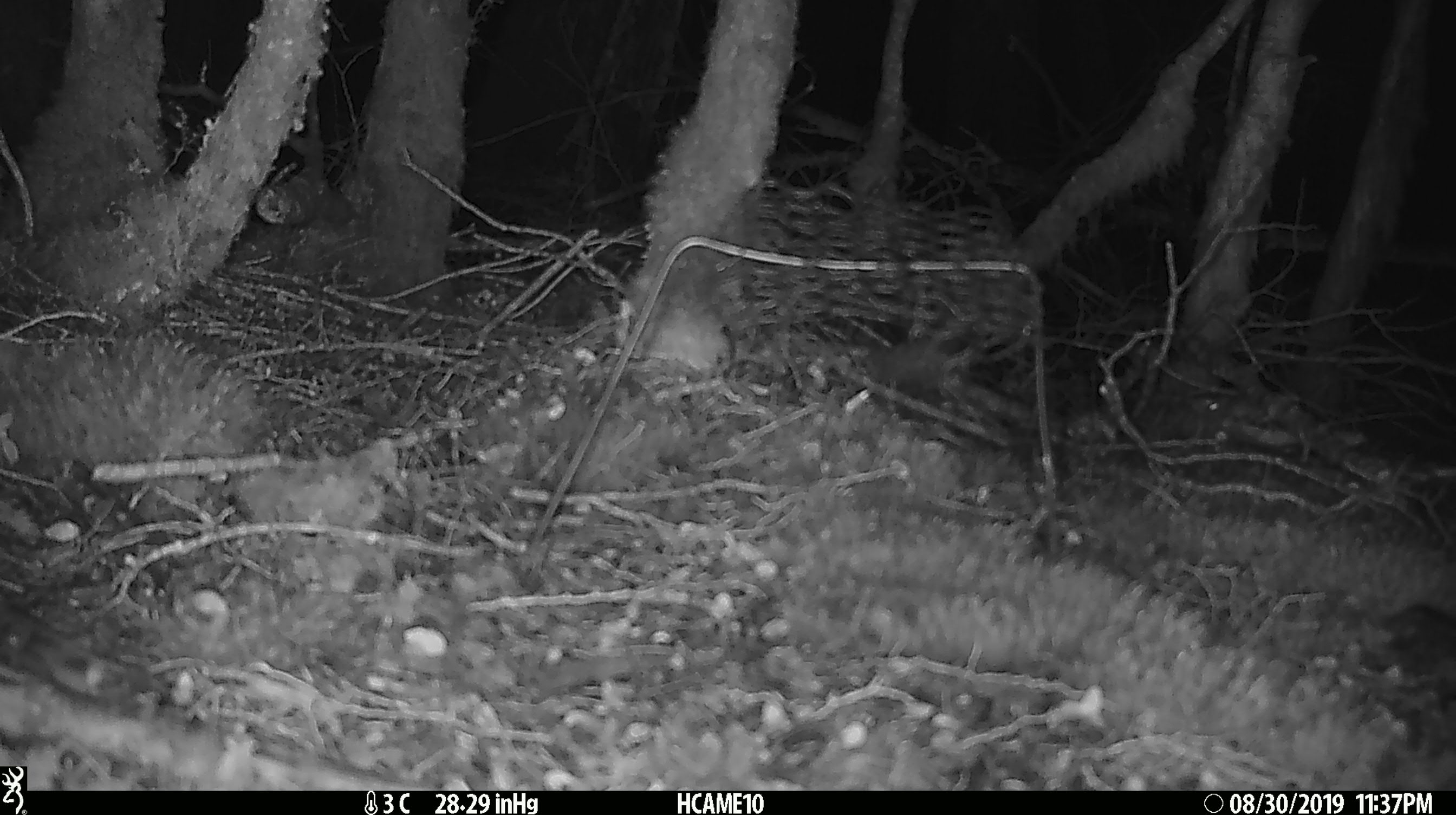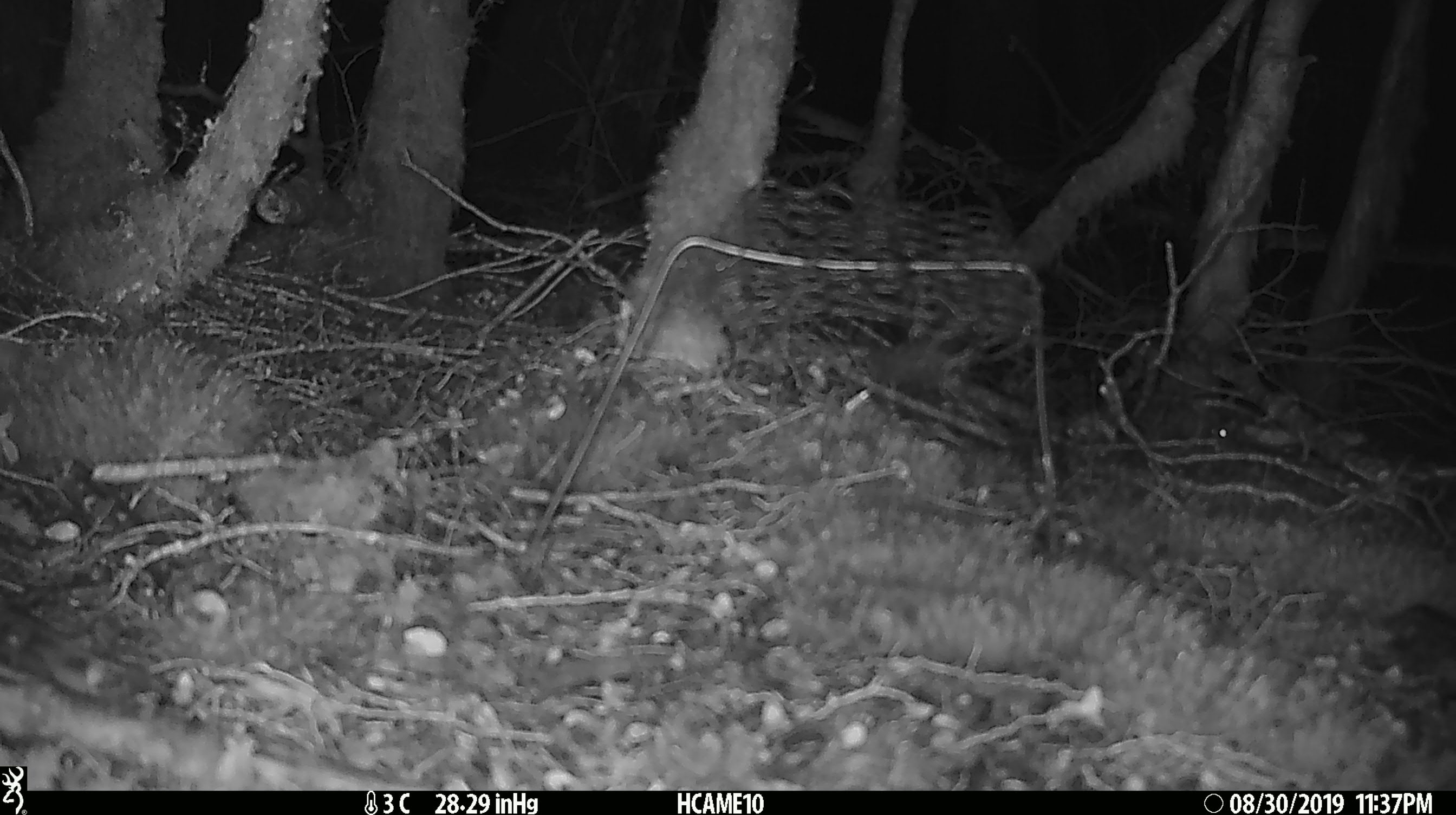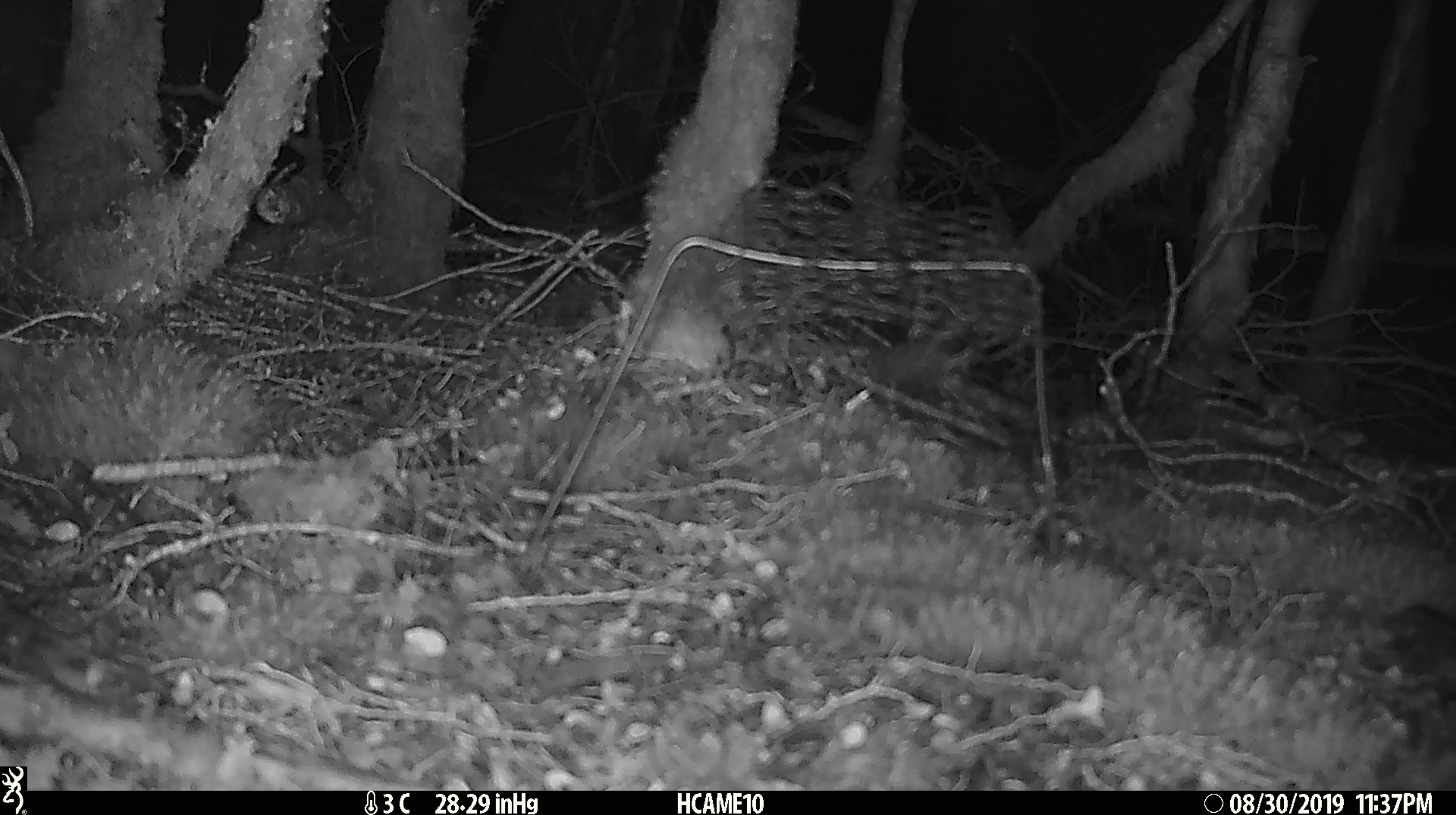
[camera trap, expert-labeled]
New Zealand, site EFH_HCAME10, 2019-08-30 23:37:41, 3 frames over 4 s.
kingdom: Animalia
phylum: Chordata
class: Mammalia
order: Rodentia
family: Muridae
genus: Mus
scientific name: Mus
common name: mouse